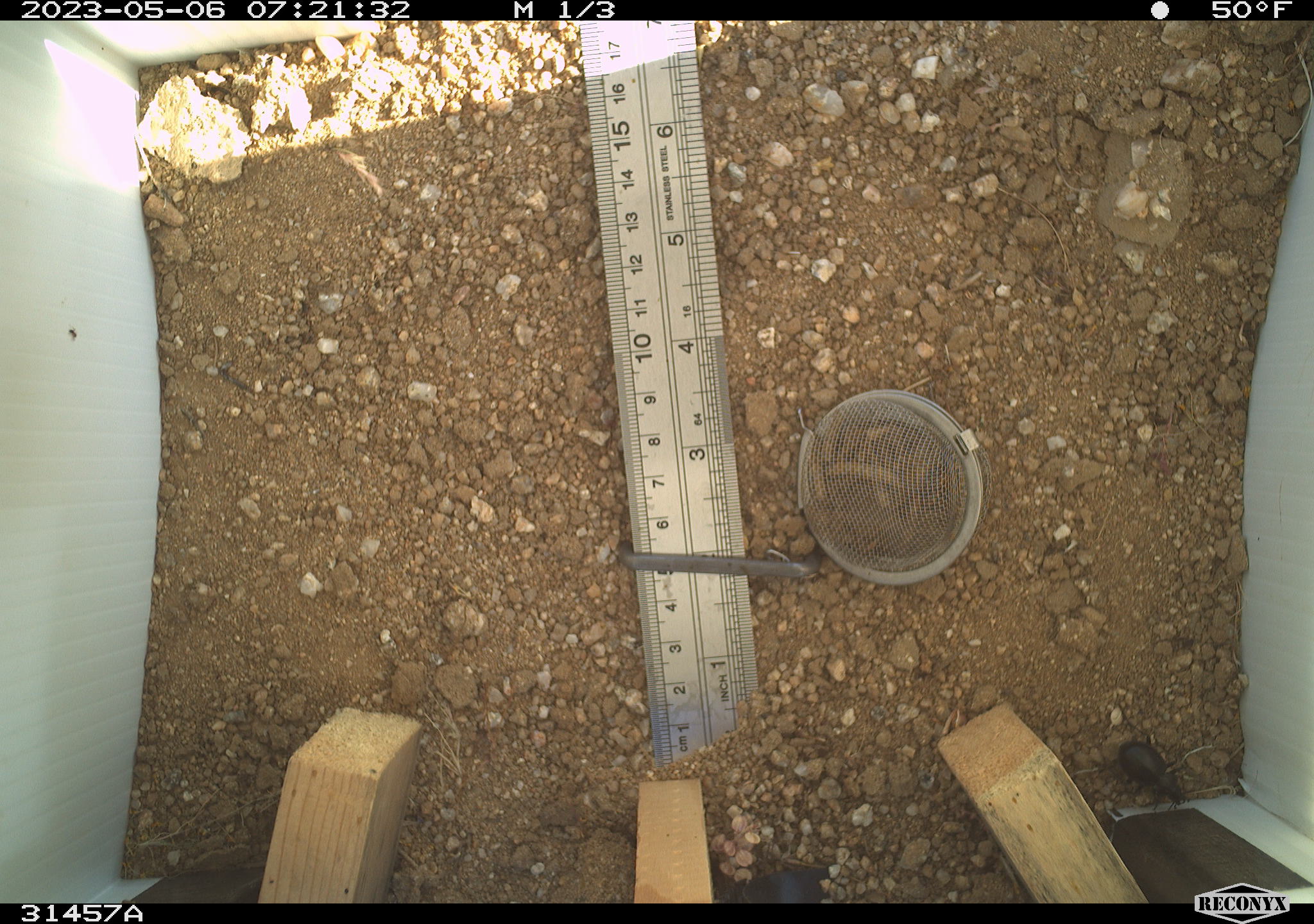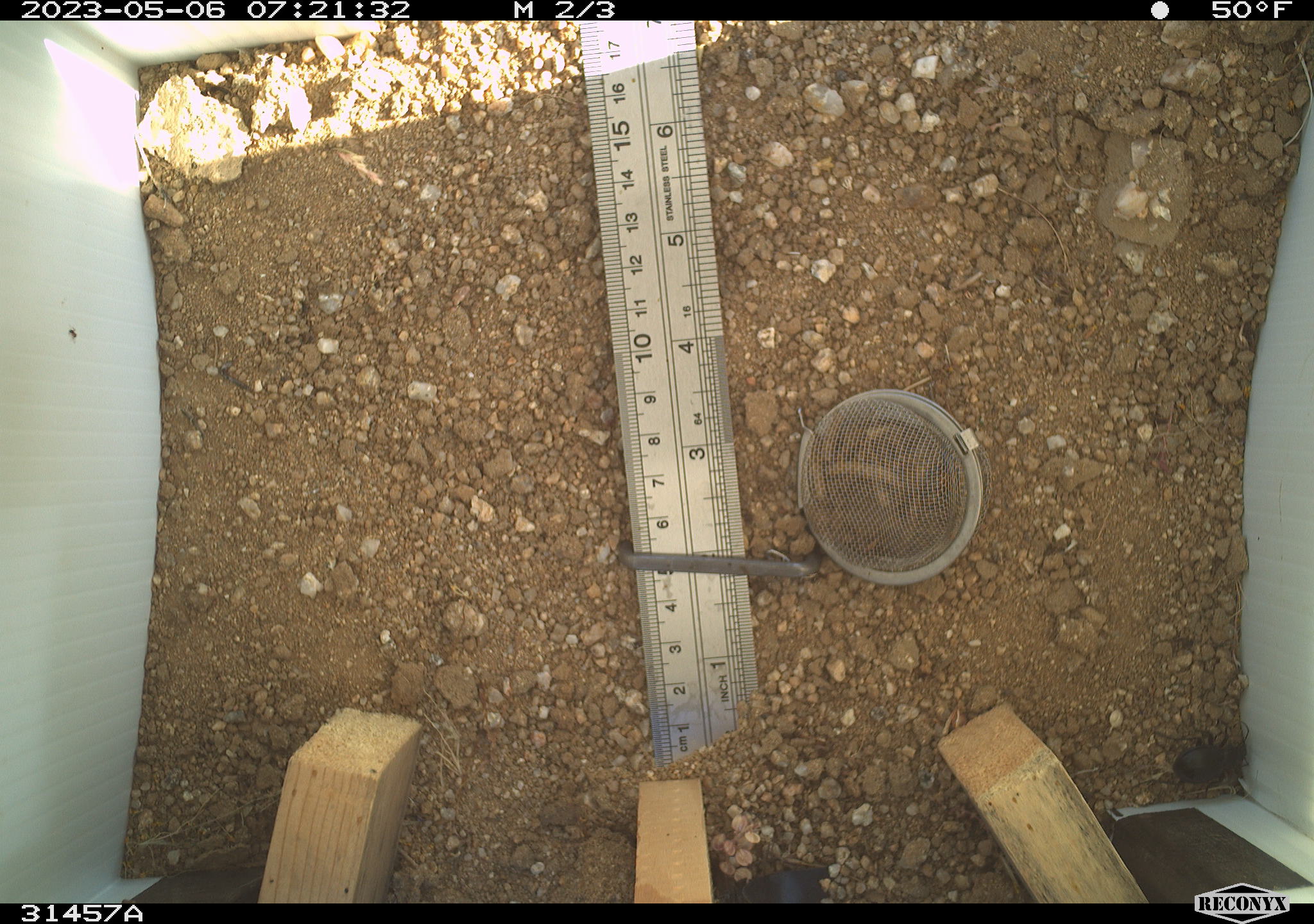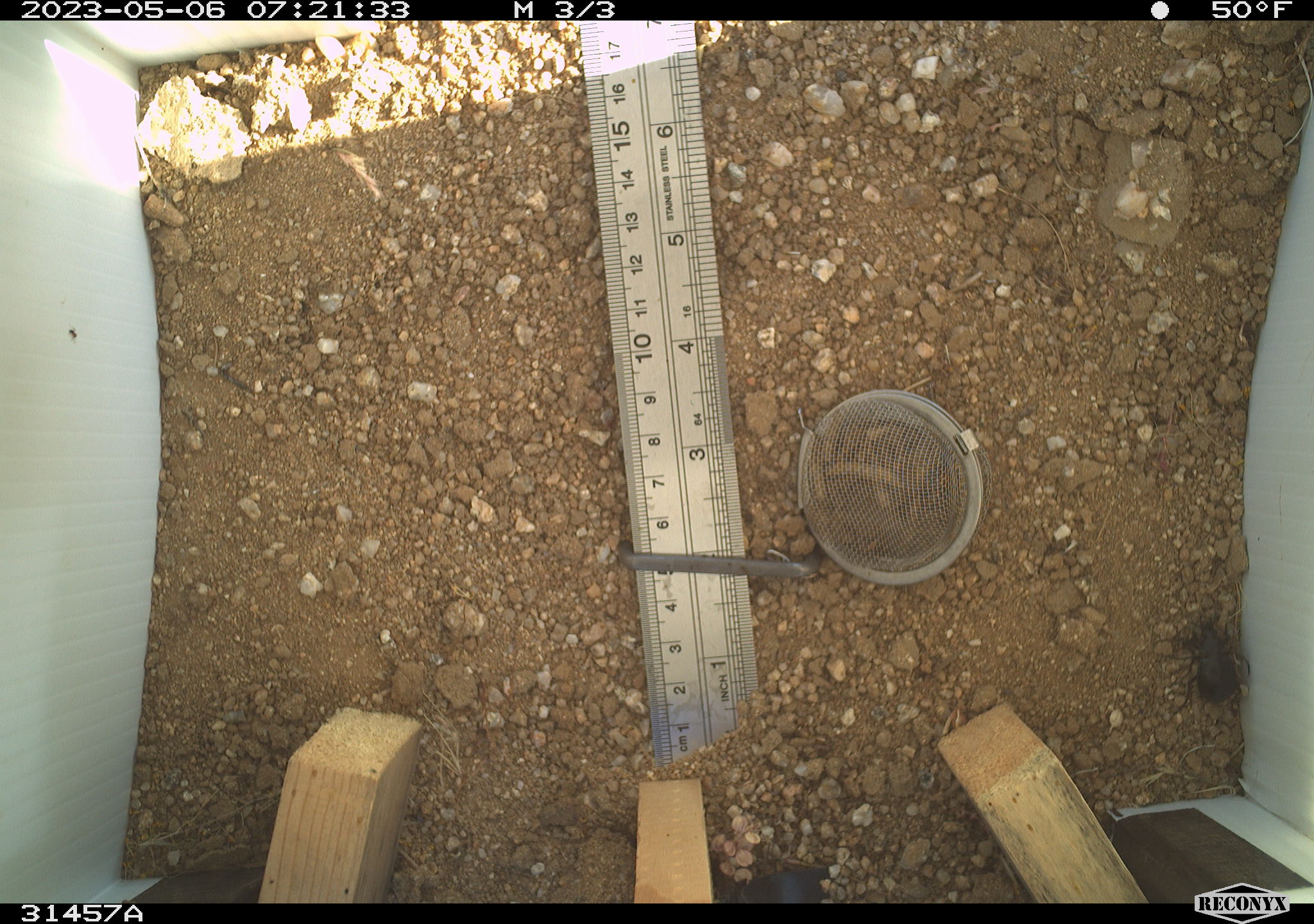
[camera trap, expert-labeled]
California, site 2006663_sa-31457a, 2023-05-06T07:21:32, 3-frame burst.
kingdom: Animalia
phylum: Arthropoda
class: Insecta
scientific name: Insecta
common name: insect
Insect (Insecta).